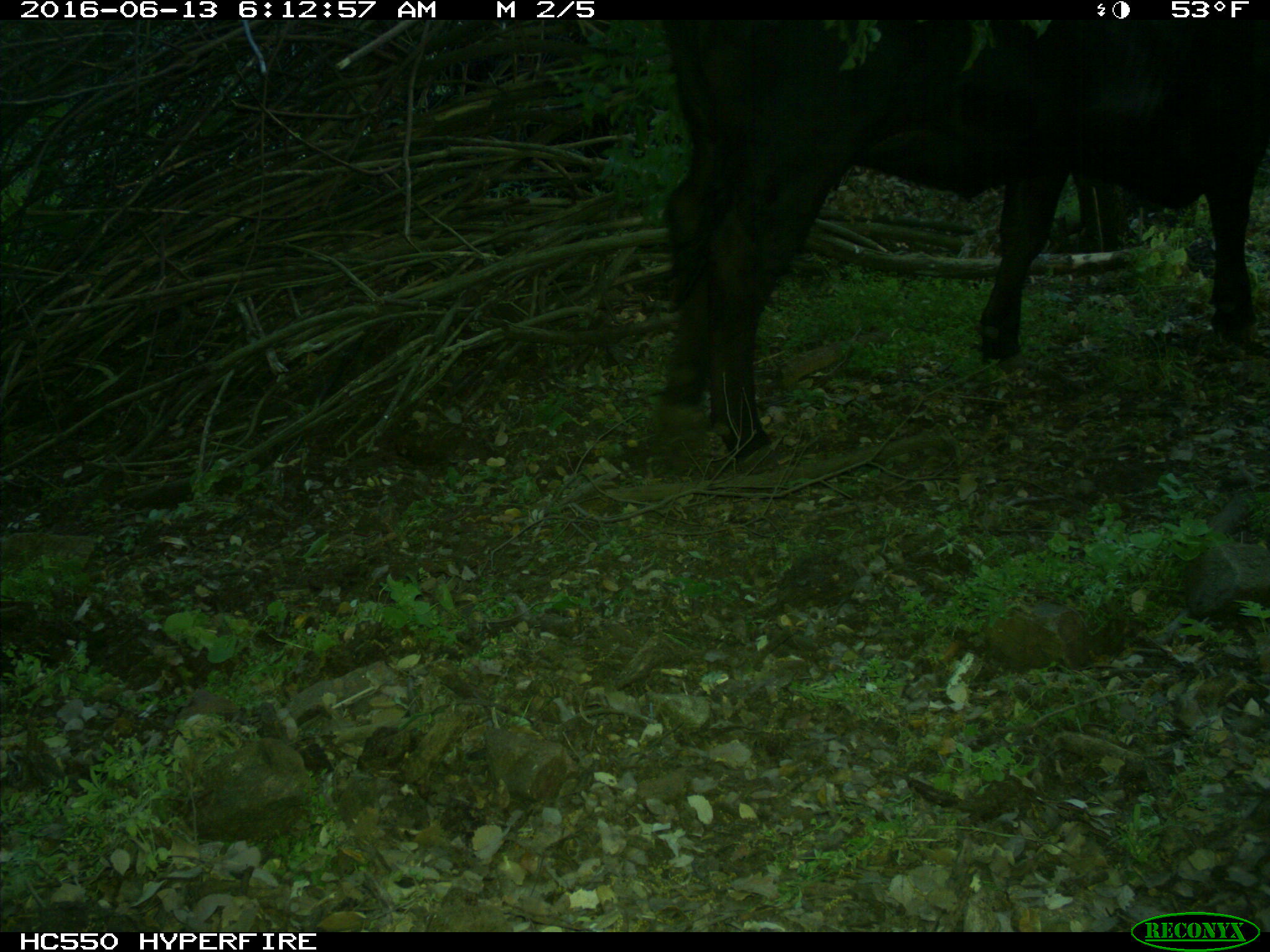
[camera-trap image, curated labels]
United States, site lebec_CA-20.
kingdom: Animalia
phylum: Chordata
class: Mammalia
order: Artiodactyla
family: Bovidae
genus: Bos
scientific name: Bos taurus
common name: domestic cow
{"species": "Bos taurus (domestic cow)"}